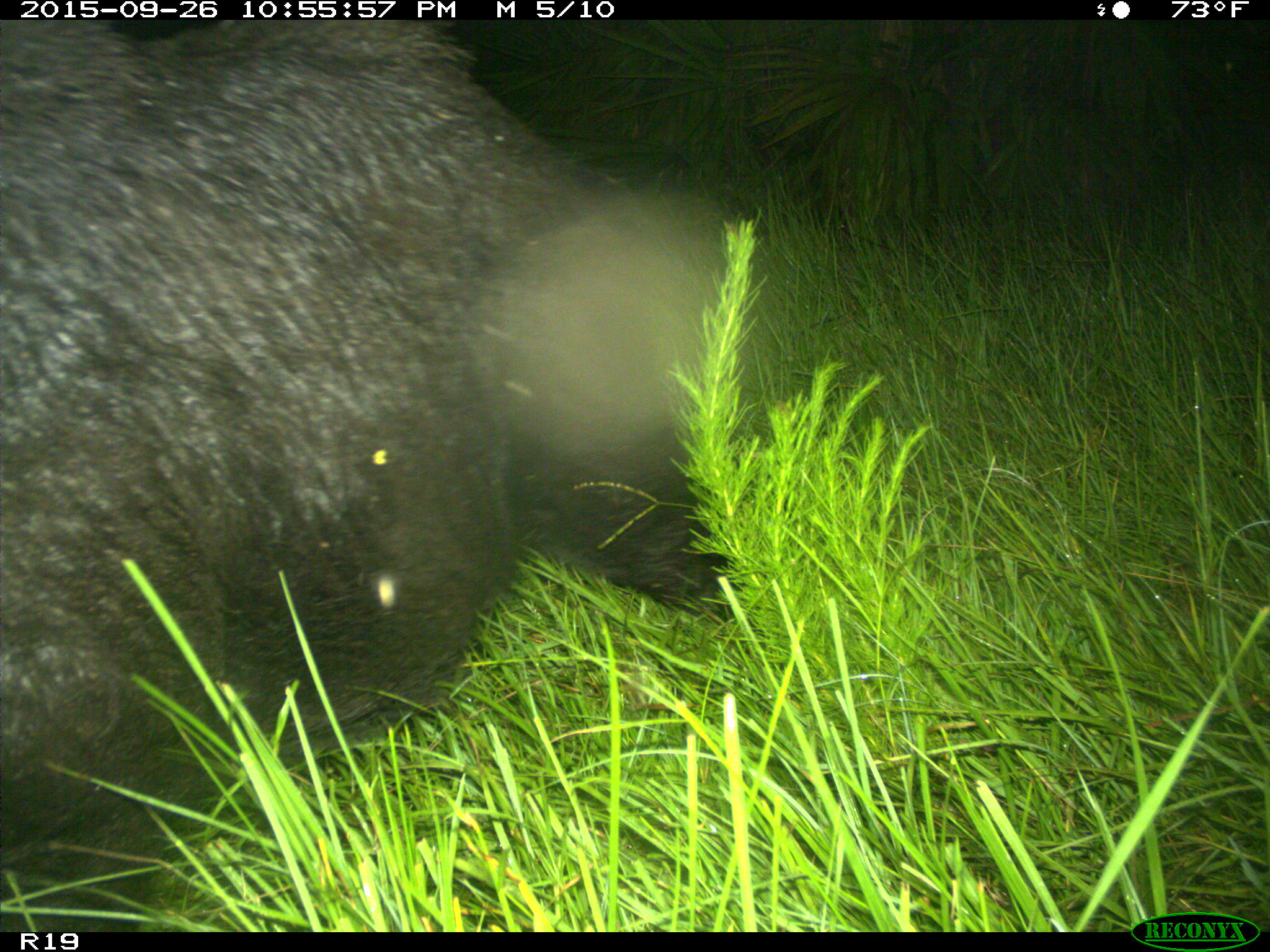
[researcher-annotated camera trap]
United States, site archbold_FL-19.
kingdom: Animalia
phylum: Chordata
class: Mammalia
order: Artiodactyla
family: Suidae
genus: Sus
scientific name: Sus scrofa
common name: wild boar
Sus scrofa (wild boar).